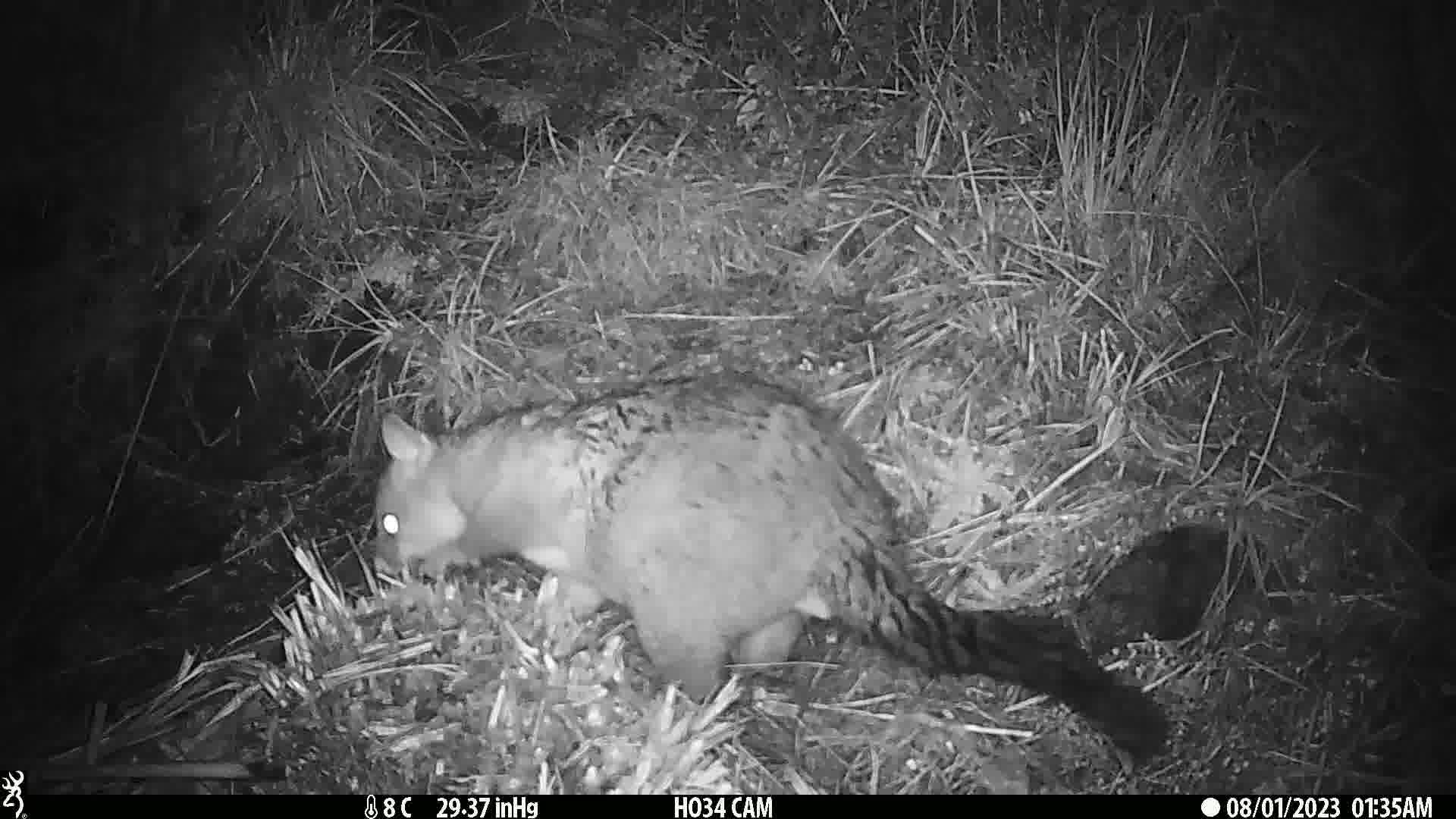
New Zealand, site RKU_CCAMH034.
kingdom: Animalia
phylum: Chordata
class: Mammalia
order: Diprotodontia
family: Phalangeridae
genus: Trichosurus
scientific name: Trichosurus vulpecula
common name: common brushtail possum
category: possum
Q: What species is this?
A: Possum (common brushtail possum) (Trichosurus vulpecula).